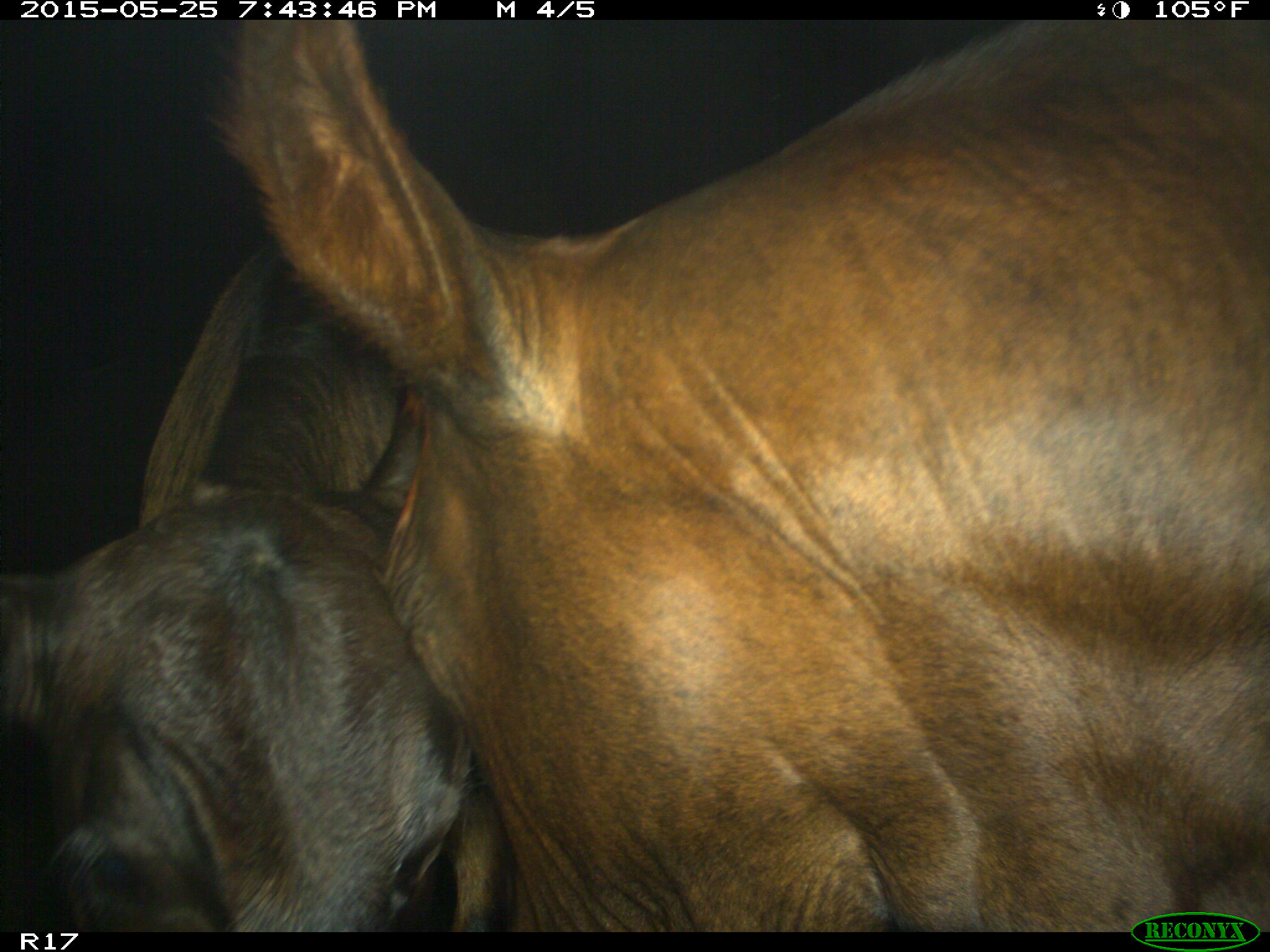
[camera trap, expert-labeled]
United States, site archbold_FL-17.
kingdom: Animalia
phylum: Chordata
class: Mammalia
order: Artiodactyla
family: Bovidae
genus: Bos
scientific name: Bos taurus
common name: domestic cow